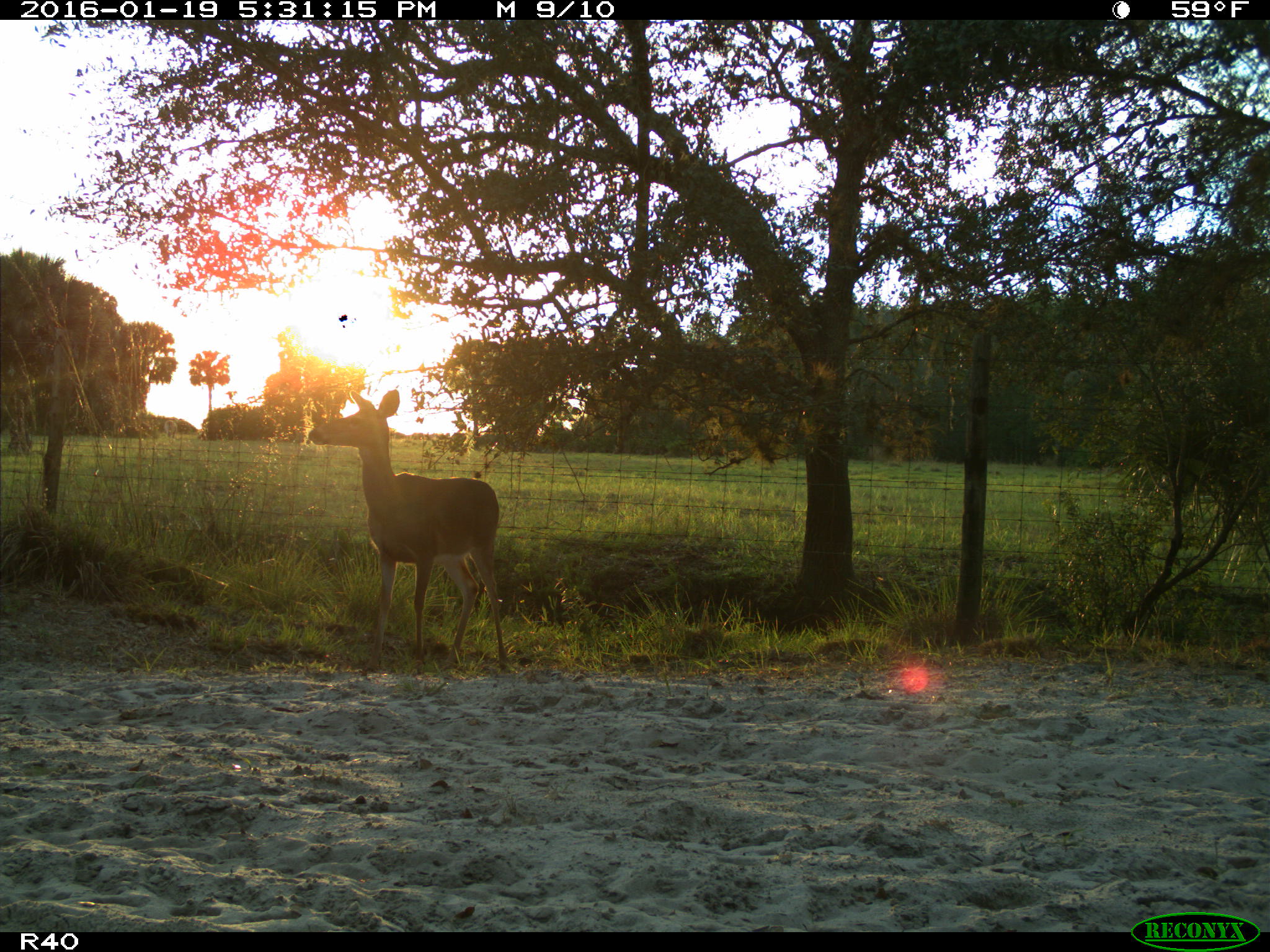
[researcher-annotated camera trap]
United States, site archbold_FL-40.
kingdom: Animalia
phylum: Chordata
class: Mammalia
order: Artiodactyla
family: Cervidae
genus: Odocoileus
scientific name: Odocoileus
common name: deer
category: unidentified deer